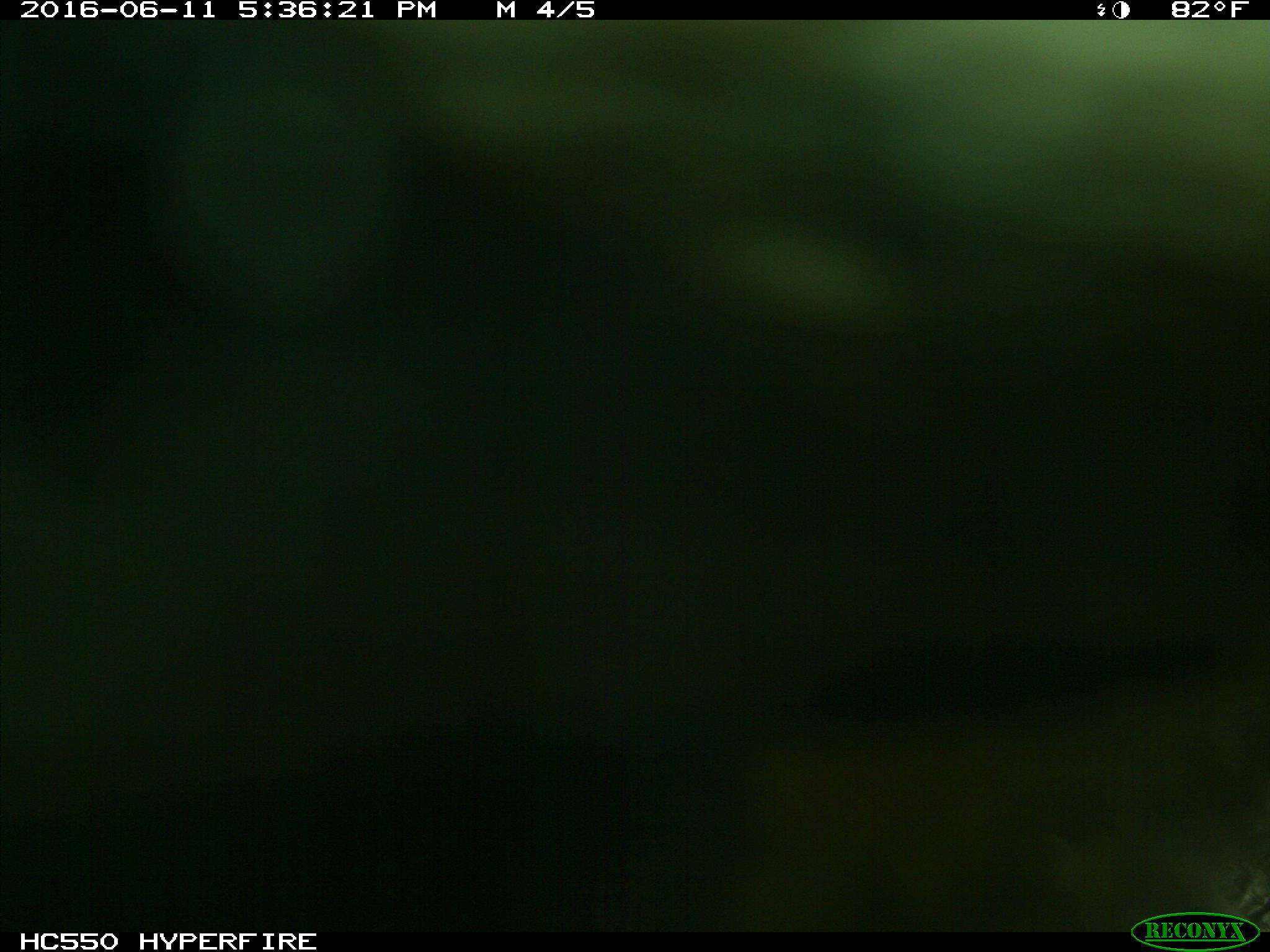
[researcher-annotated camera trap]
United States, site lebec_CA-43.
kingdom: Animalia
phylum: Chordata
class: Mammalia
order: Artiodactyla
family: Bovidae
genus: Bos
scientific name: Bos taurus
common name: domestic cow